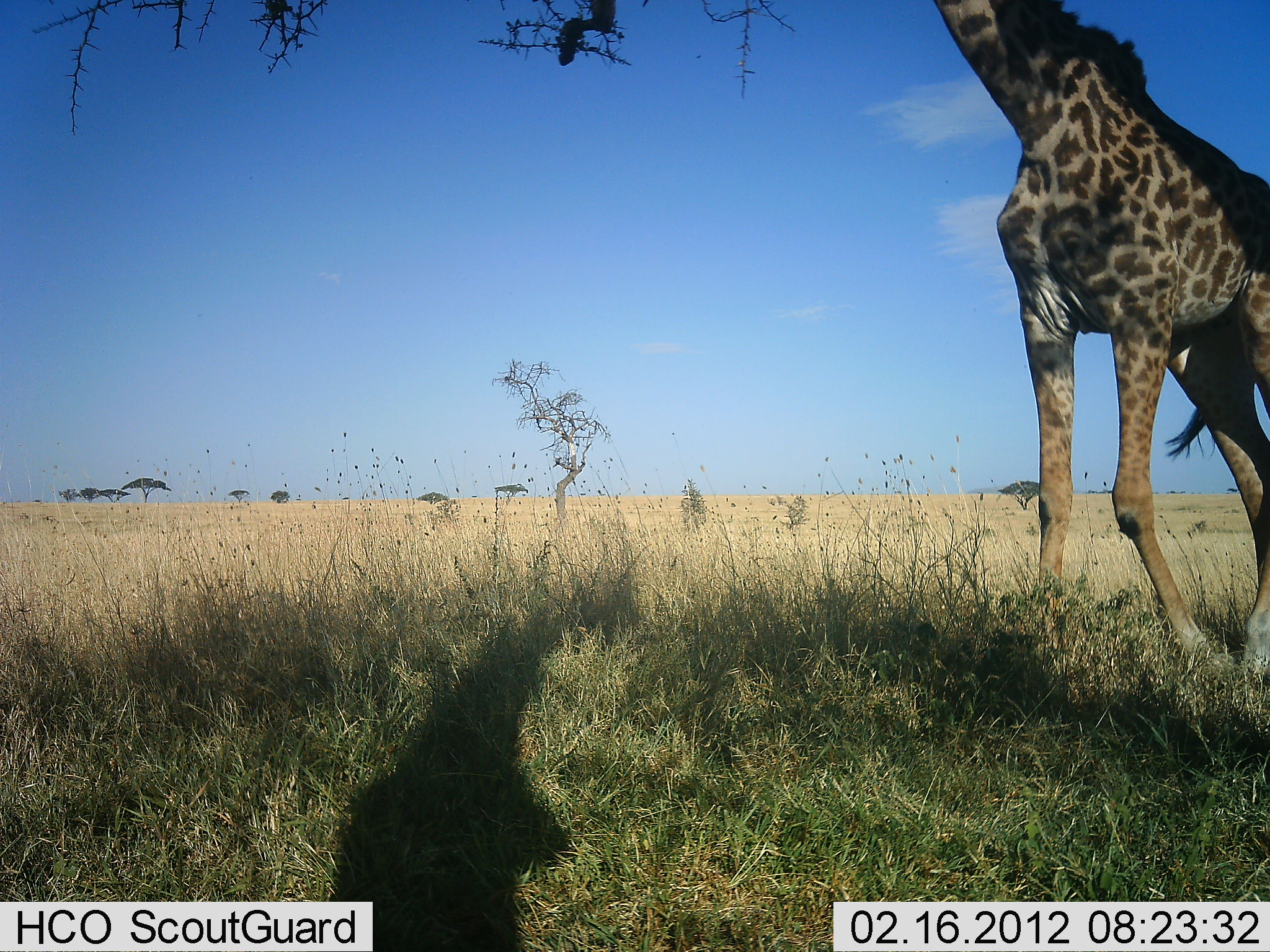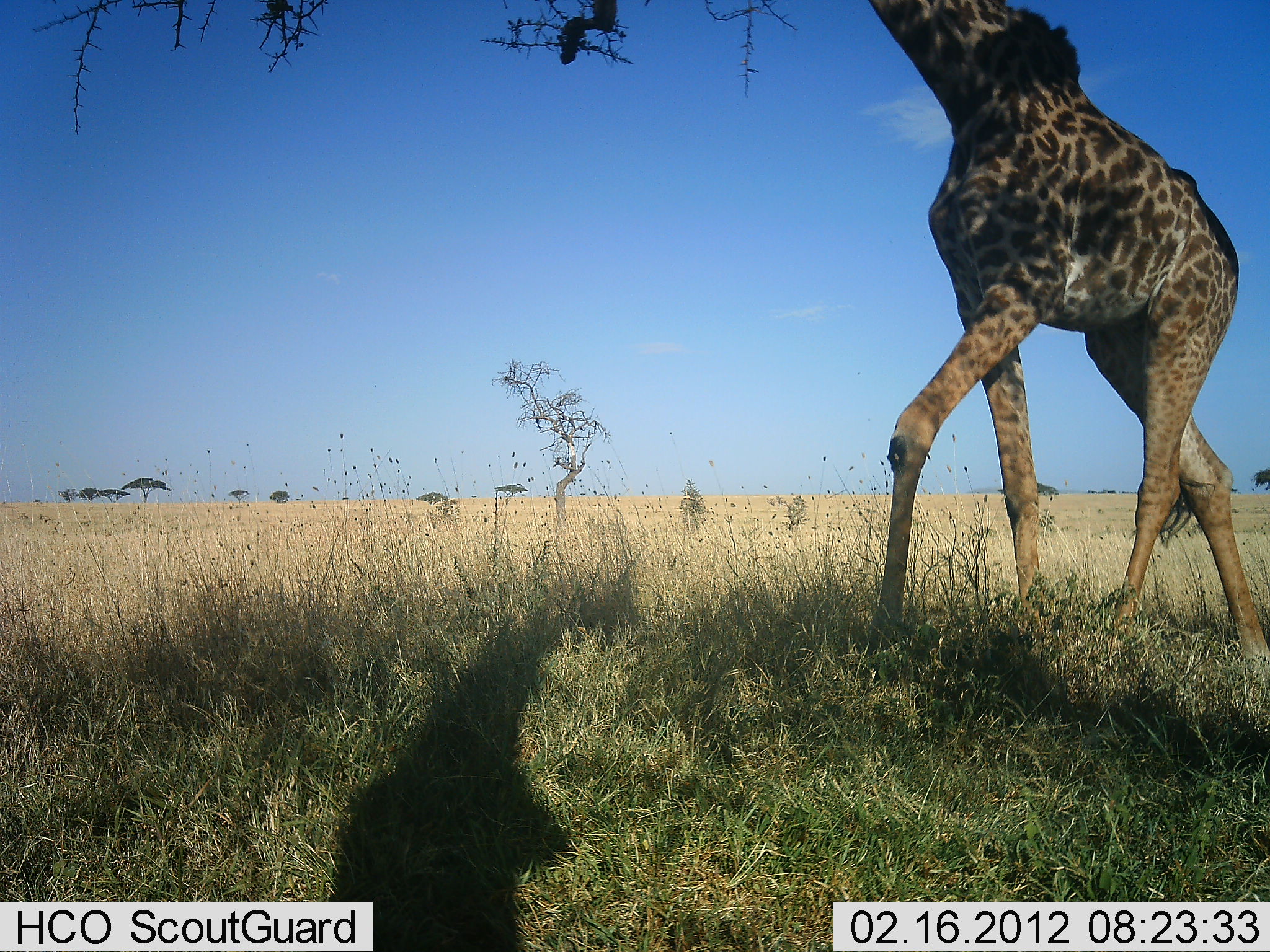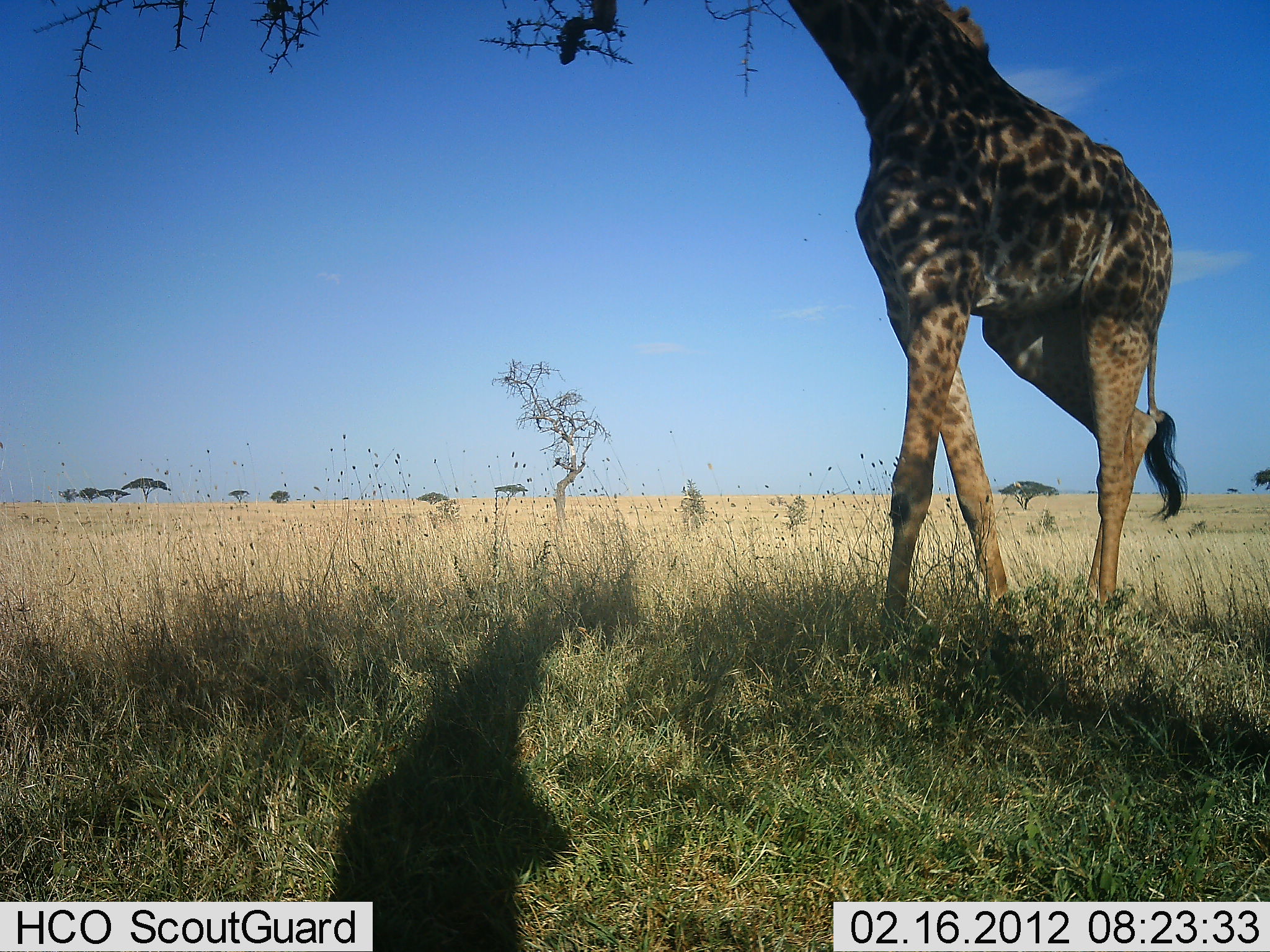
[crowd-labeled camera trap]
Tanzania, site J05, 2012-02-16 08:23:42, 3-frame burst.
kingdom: Animalia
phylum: Chordata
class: Mammalia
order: Artiodactyla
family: Giraffidae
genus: Giraffa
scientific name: Giraffa camelopardalis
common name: giraffe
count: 1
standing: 8%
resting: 0%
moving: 79%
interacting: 0%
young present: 0%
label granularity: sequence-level